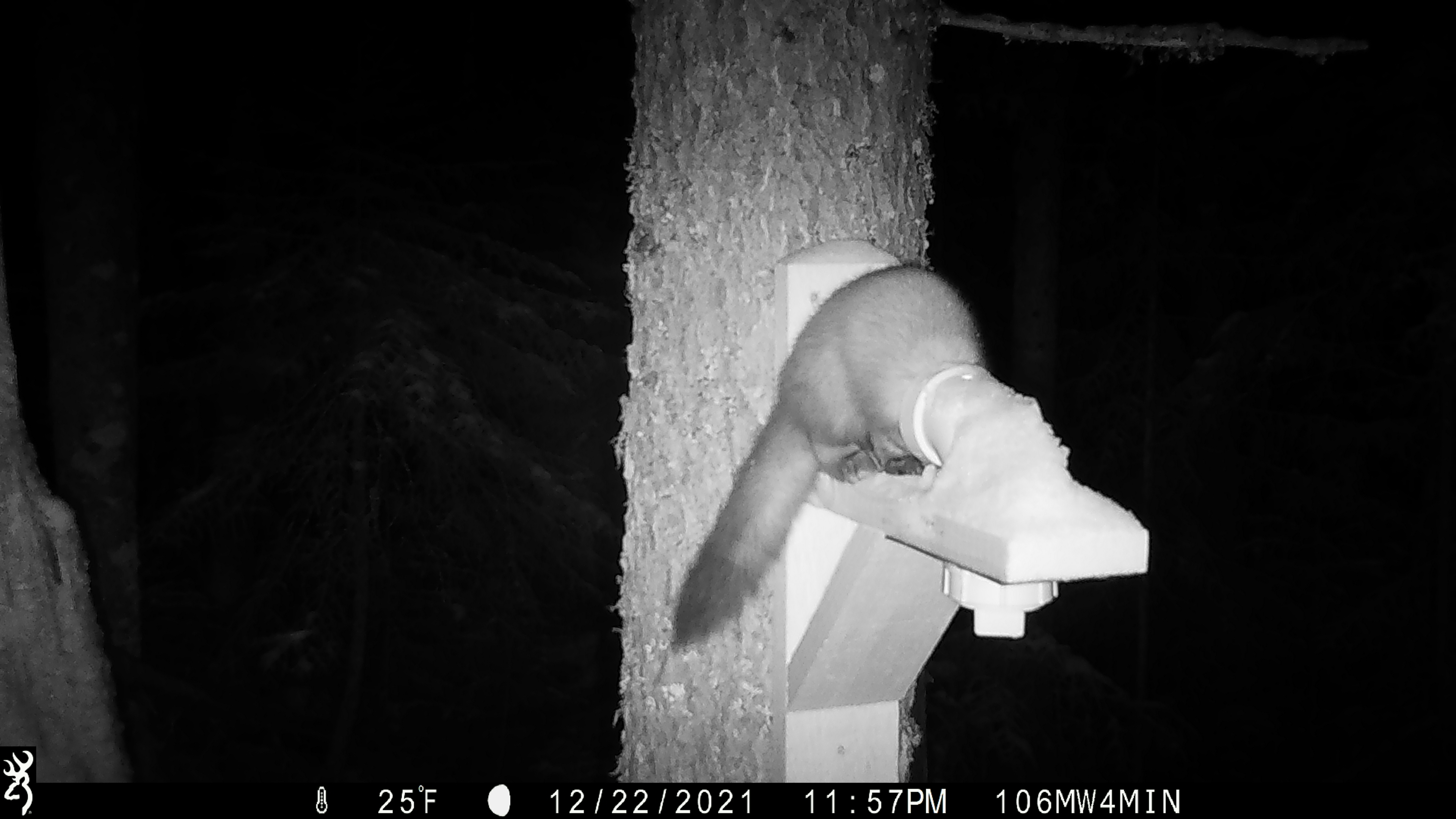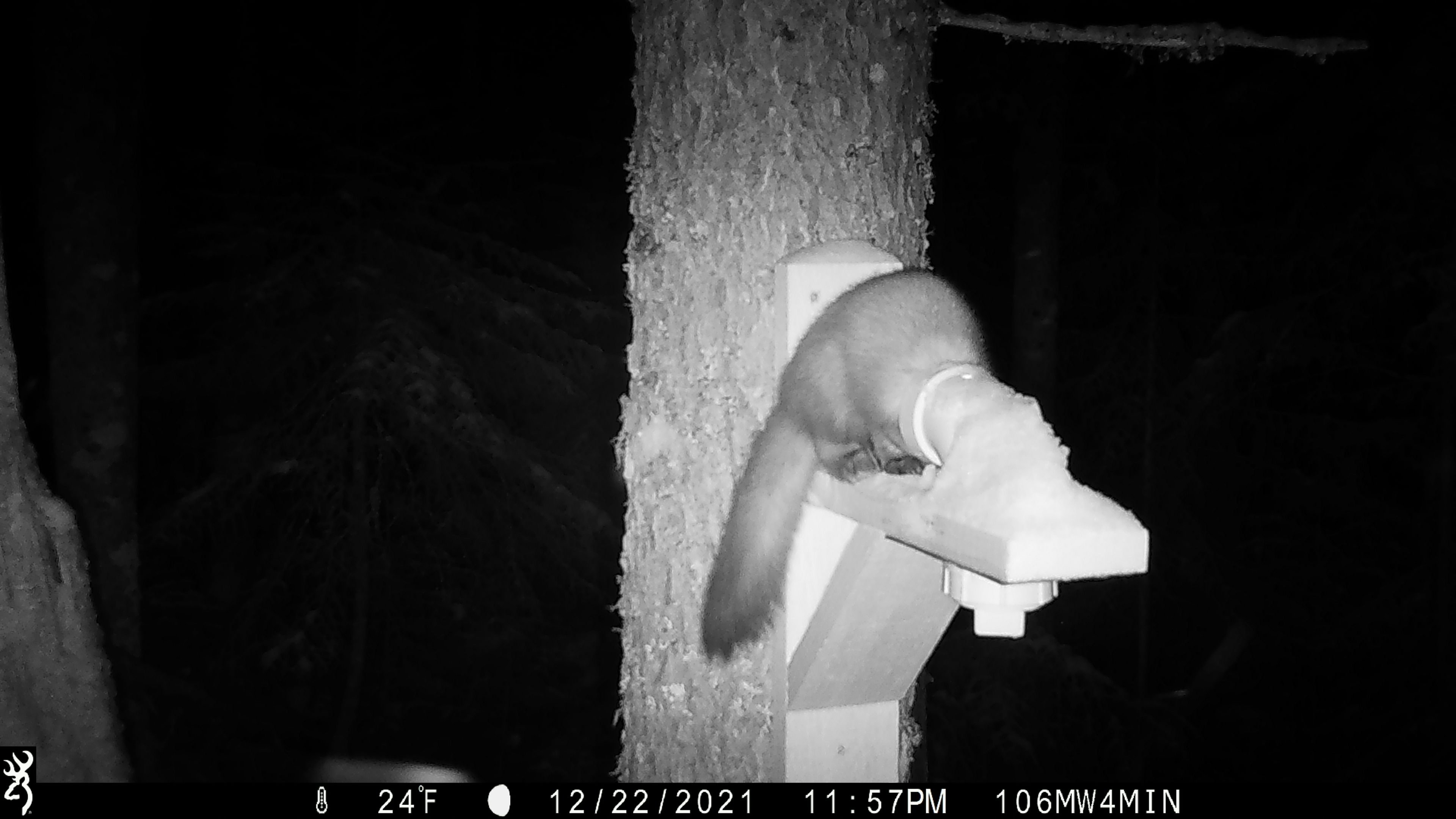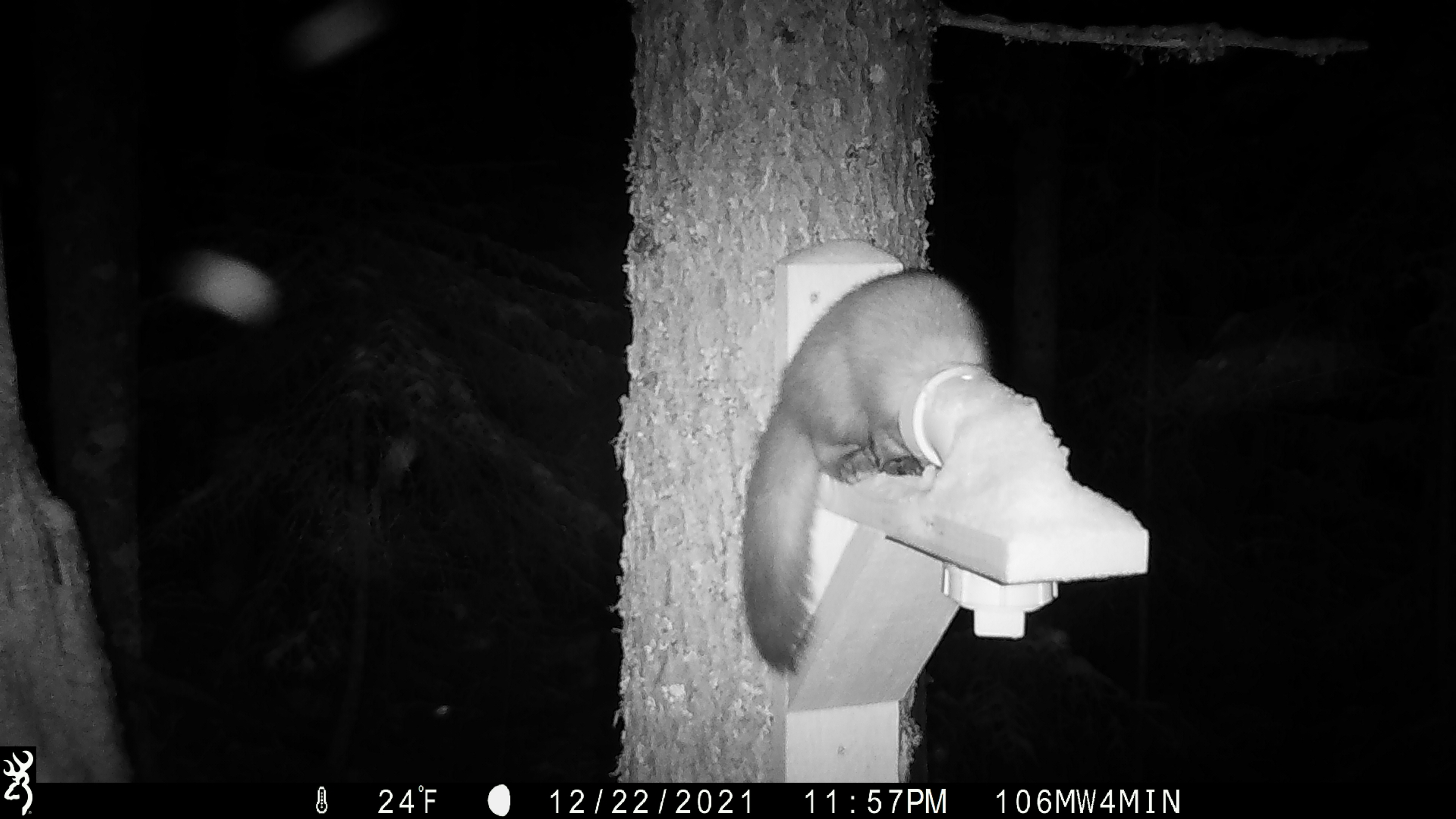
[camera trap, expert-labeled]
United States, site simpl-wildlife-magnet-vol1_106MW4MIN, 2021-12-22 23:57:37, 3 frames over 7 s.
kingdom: Animalia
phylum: Chordata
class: Mammalia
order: Carnivora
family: Mustelidae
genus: Martes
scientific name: Martes americana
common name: american marten